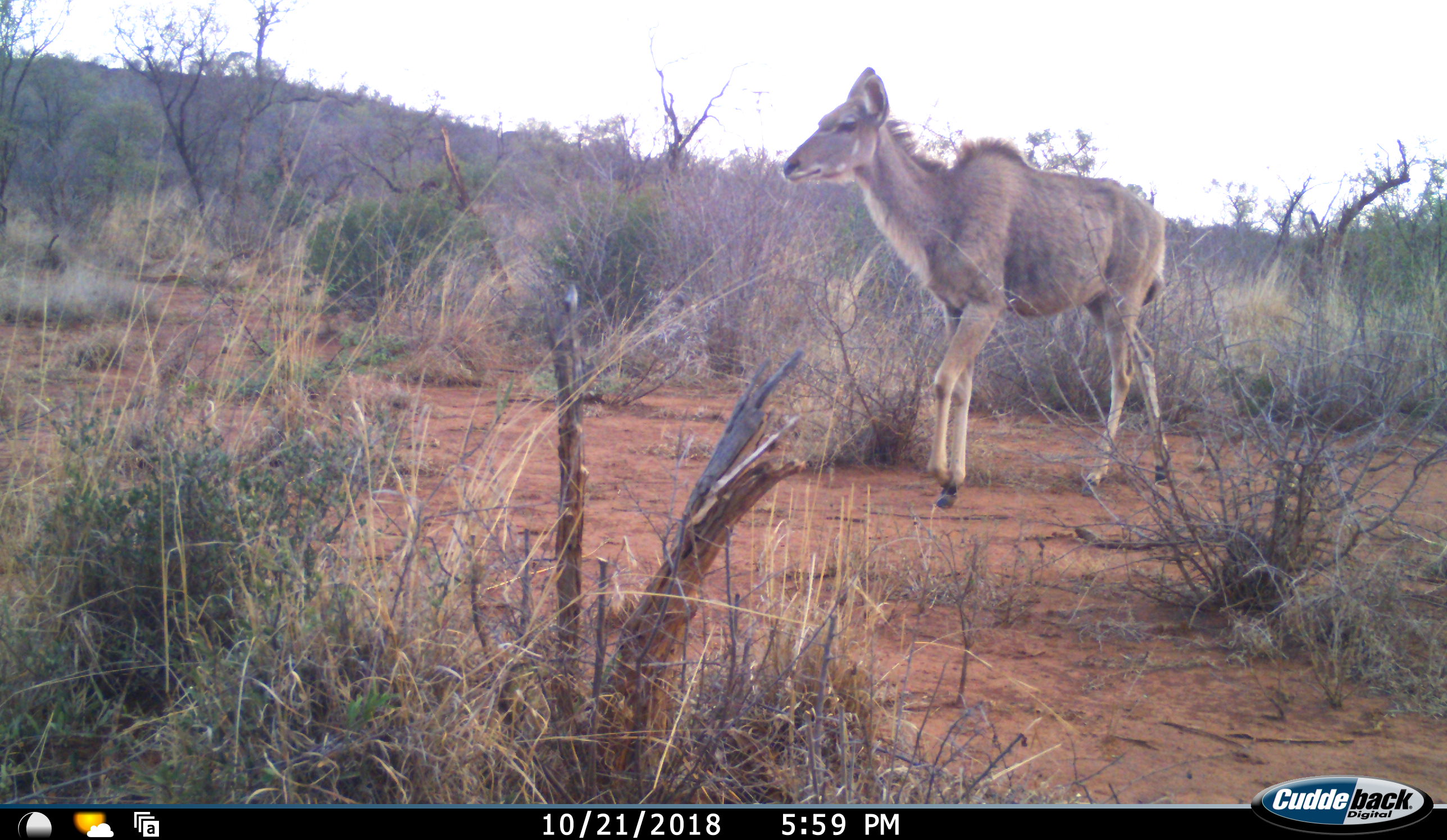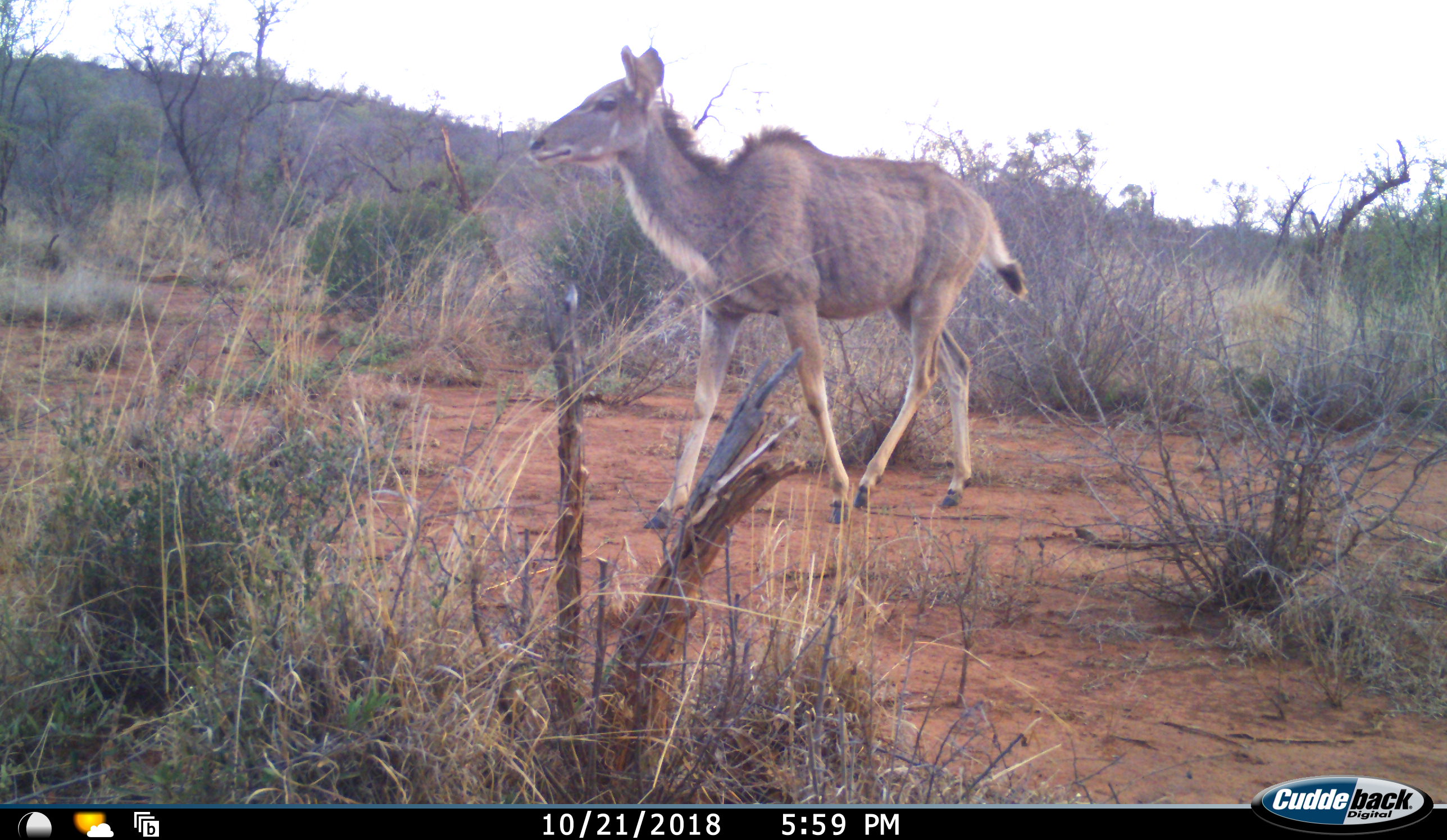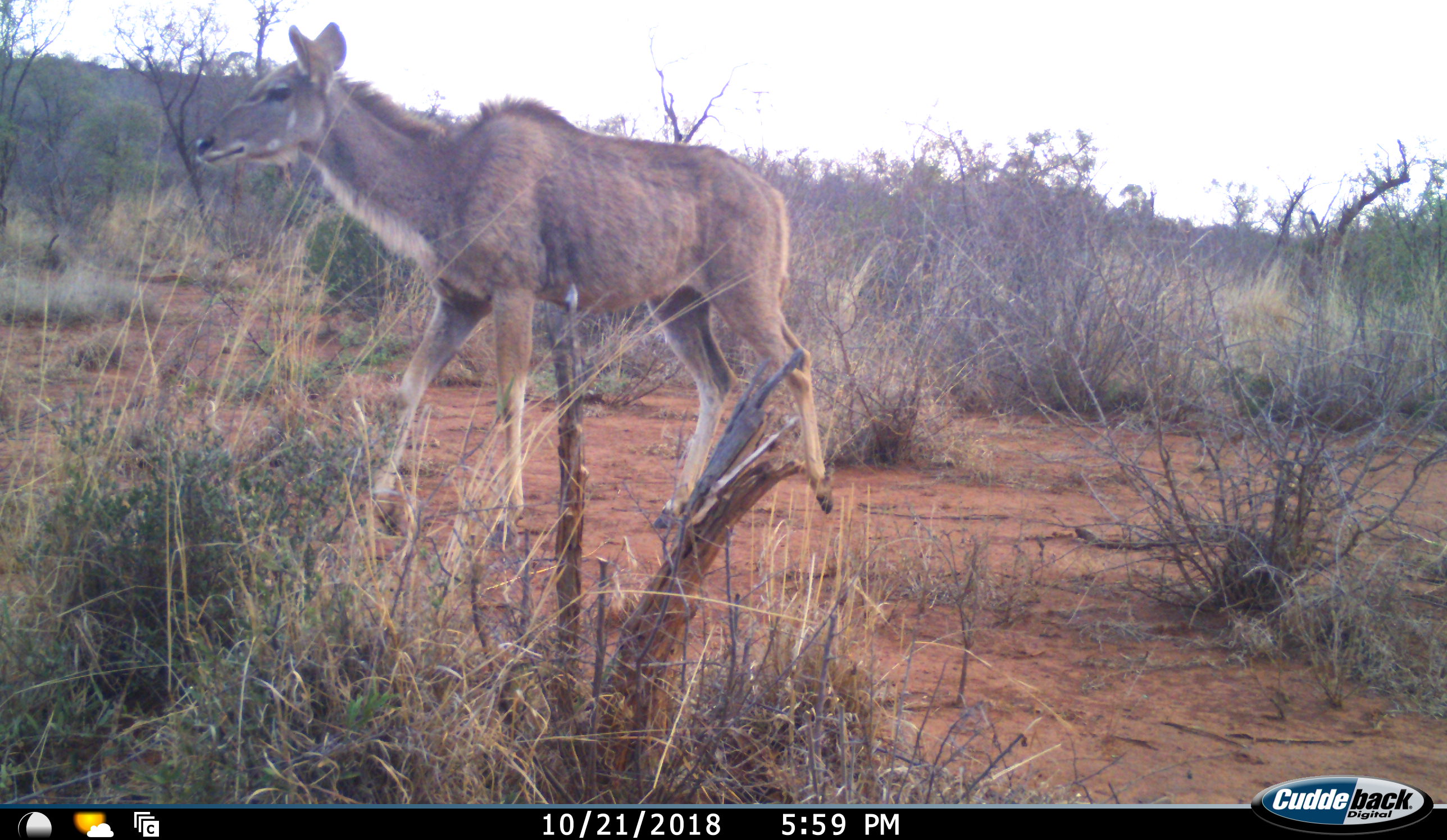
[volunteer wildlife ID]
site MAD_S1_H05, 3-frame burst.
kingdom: Animalia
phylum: Chordata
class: Mammalia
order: Artiodactyla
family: Bovidae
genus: Tragelaphus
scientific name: Tragelaphus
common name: kudu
Kudu (Tragelaphus), count 1. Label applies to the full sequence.